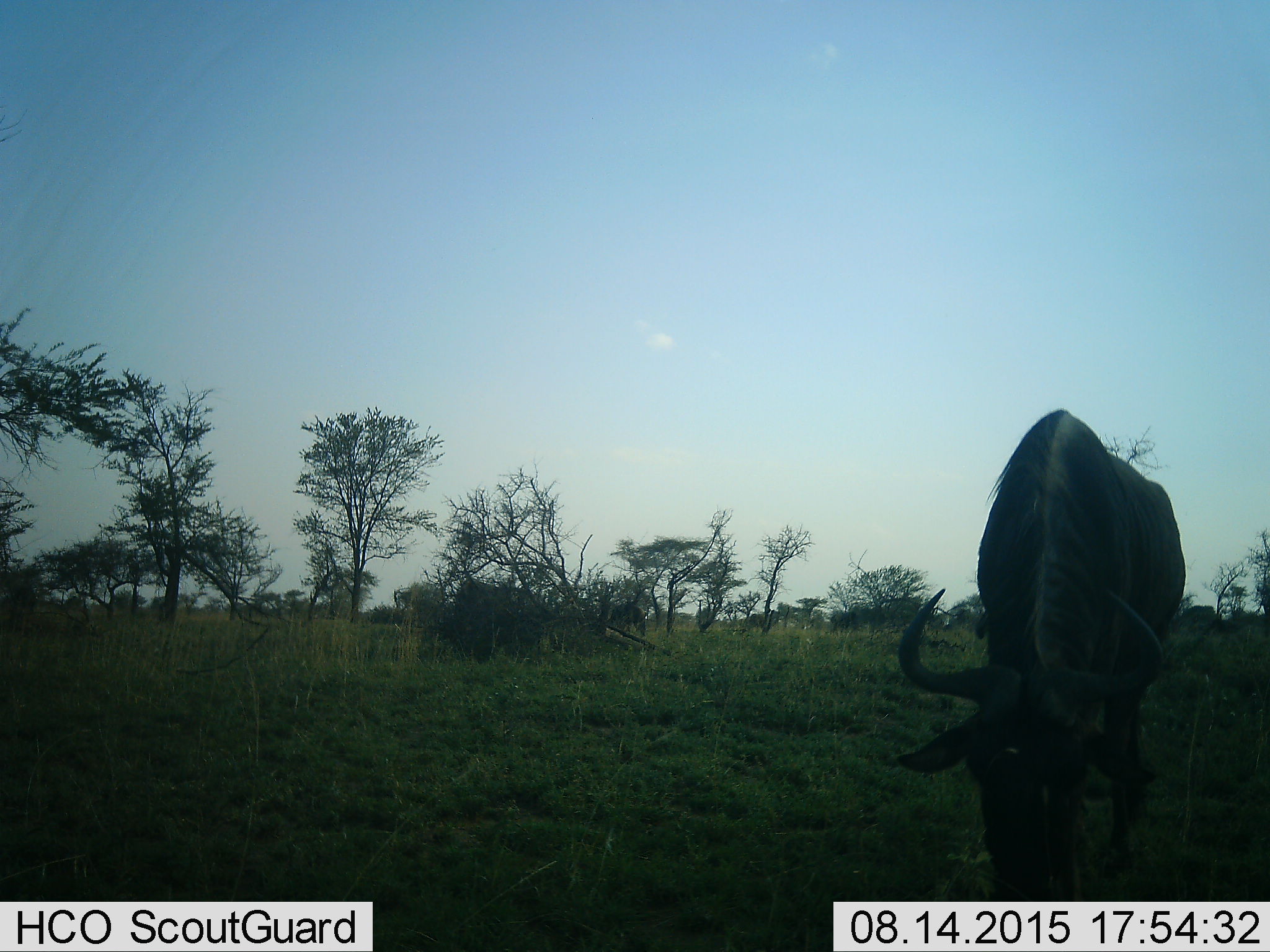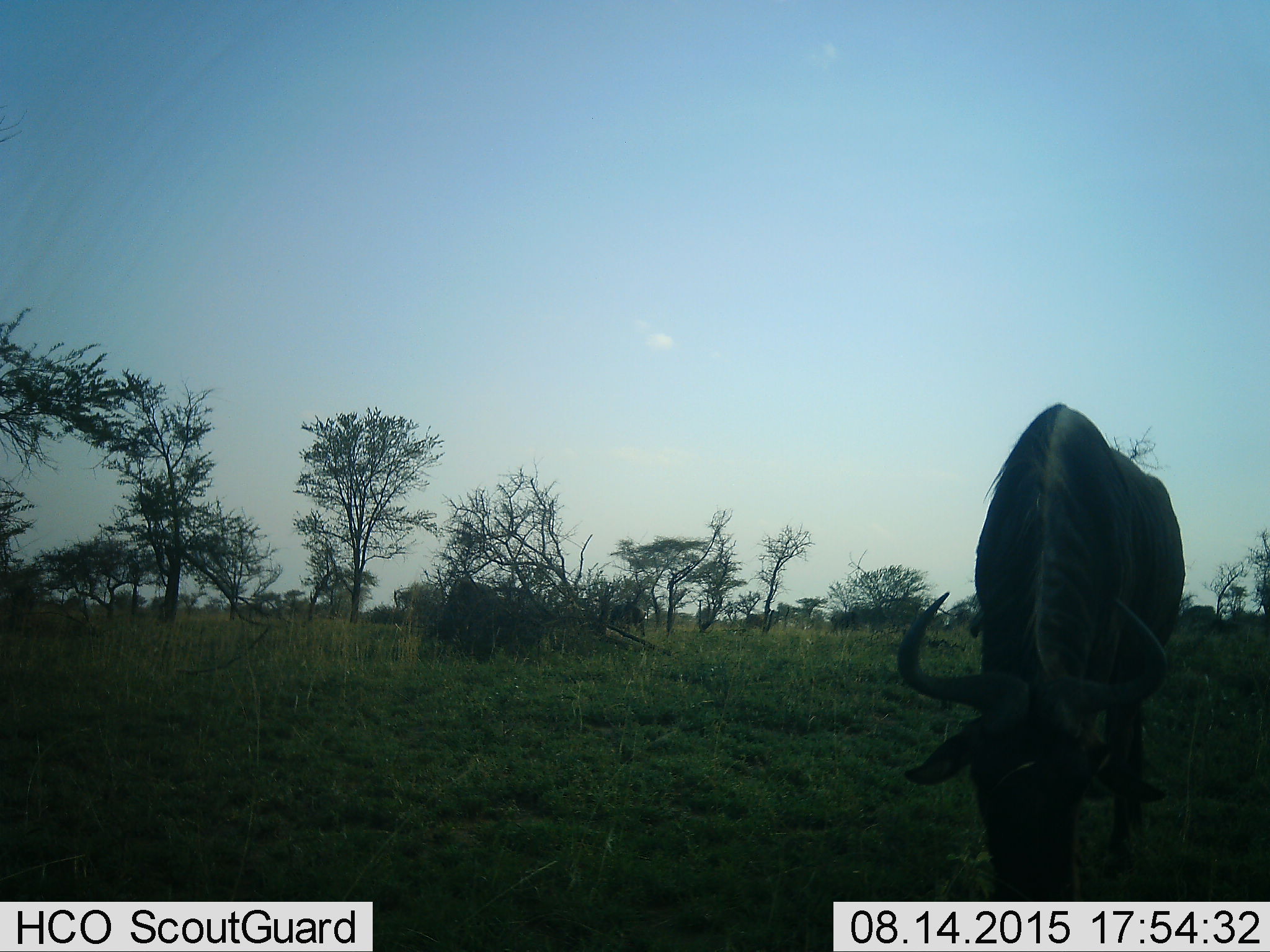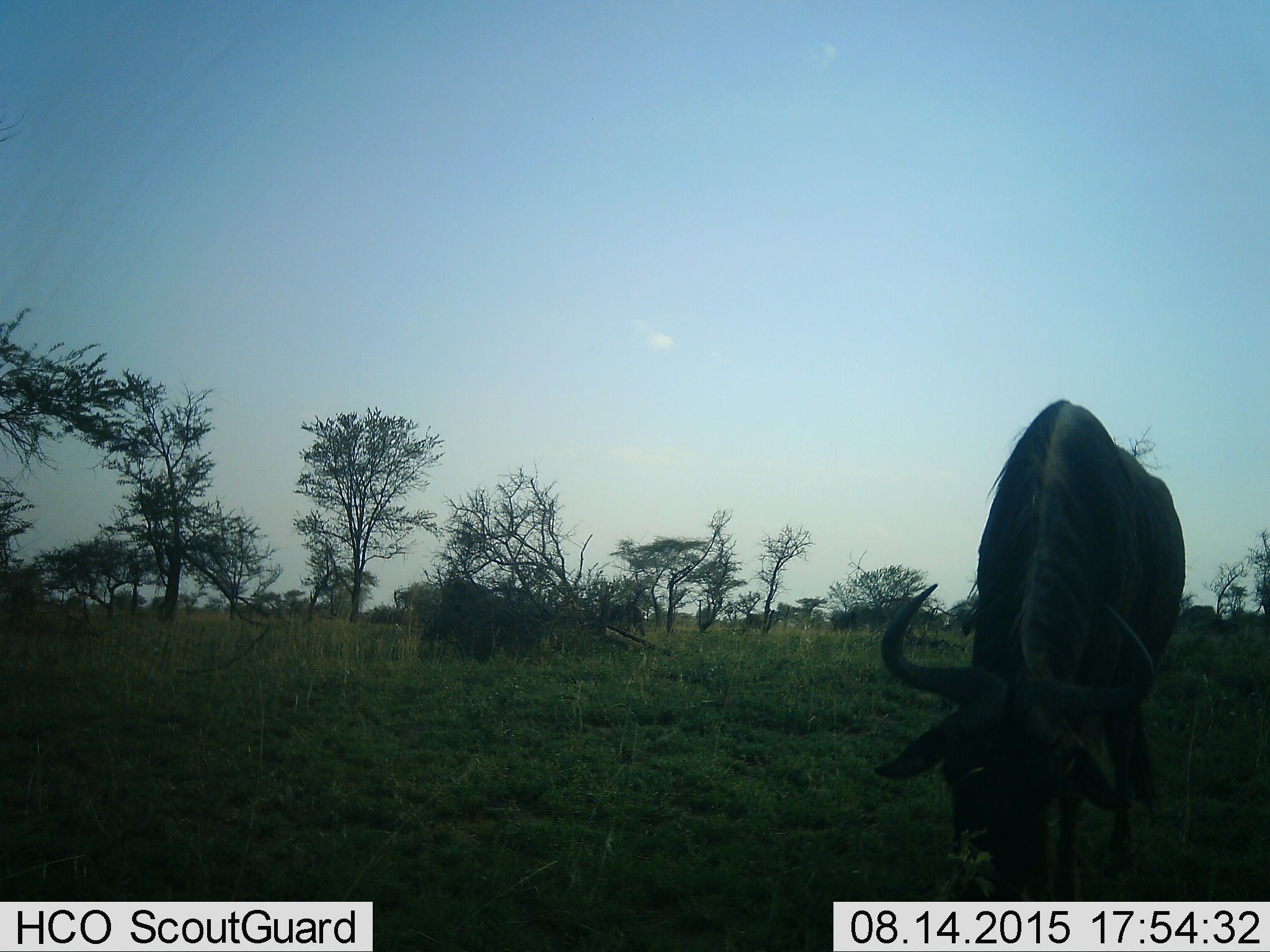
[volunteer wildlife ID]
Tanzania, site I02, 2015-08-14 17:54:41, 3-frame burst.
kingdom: Animalia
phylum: Chordata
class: Mammalia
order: Artiodactyla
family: Bovidae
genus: Connochaetes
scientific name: Connochaetes taurinus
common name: blue wildebeest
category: wildebeest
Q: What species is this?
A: Wildebeest (blue wildebeest) (Connochaetes taurinus).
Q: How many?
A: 5.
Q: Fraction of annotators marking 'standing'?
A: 33%.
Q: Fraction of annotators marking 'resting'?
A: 0%.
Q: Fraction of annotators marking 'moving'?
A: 11%.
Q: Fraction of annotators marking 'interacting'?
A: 0%.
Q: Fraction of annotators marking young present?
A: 0%.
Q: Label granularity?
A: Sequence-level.